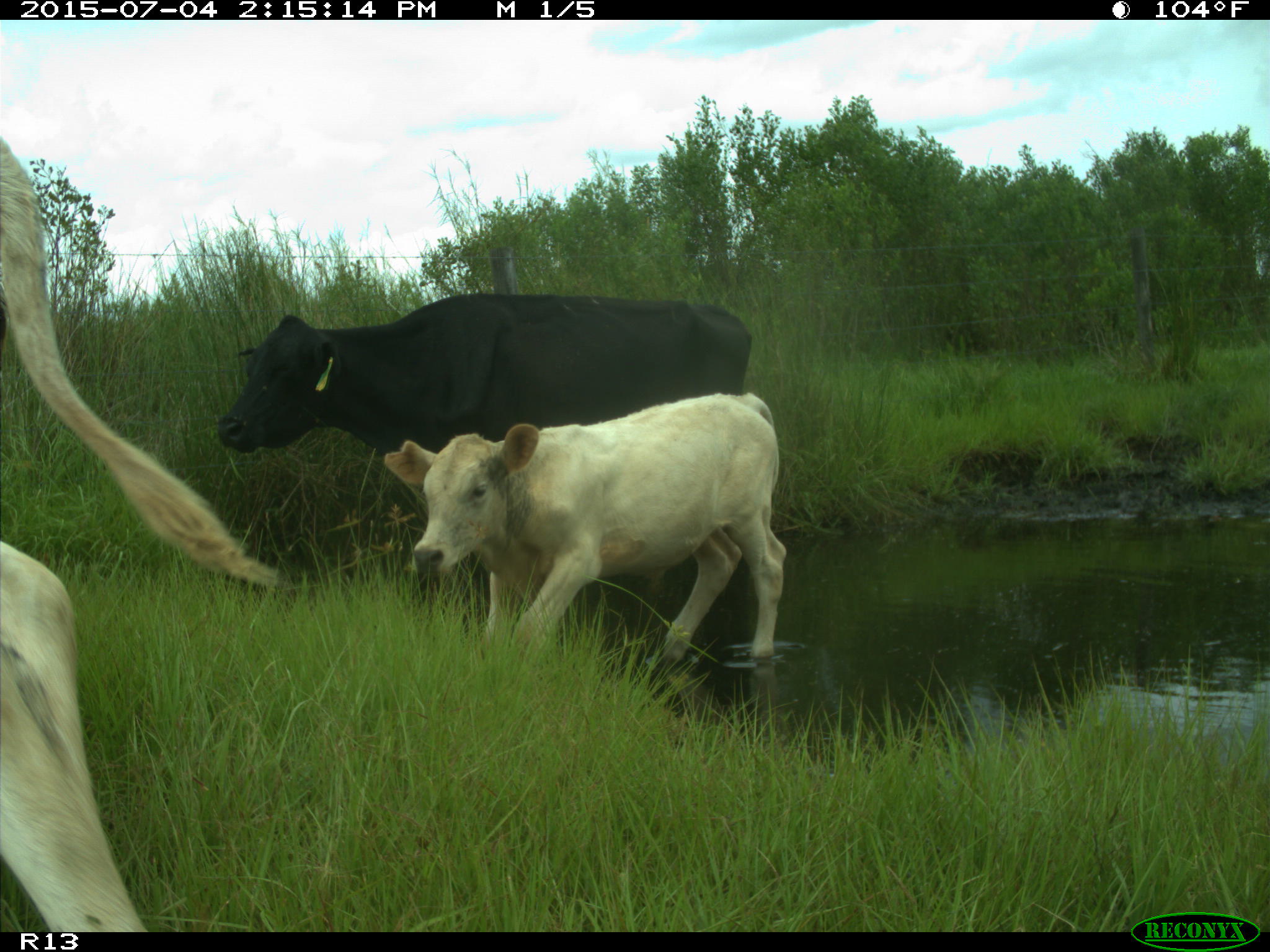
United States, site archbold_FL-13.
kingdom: Animalia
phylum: Chordata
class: Mammalia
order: Artiodactyla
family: Bovidae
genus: Bos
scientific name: Bos taurus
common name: domestic cow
Bos taurus (domestic cow).